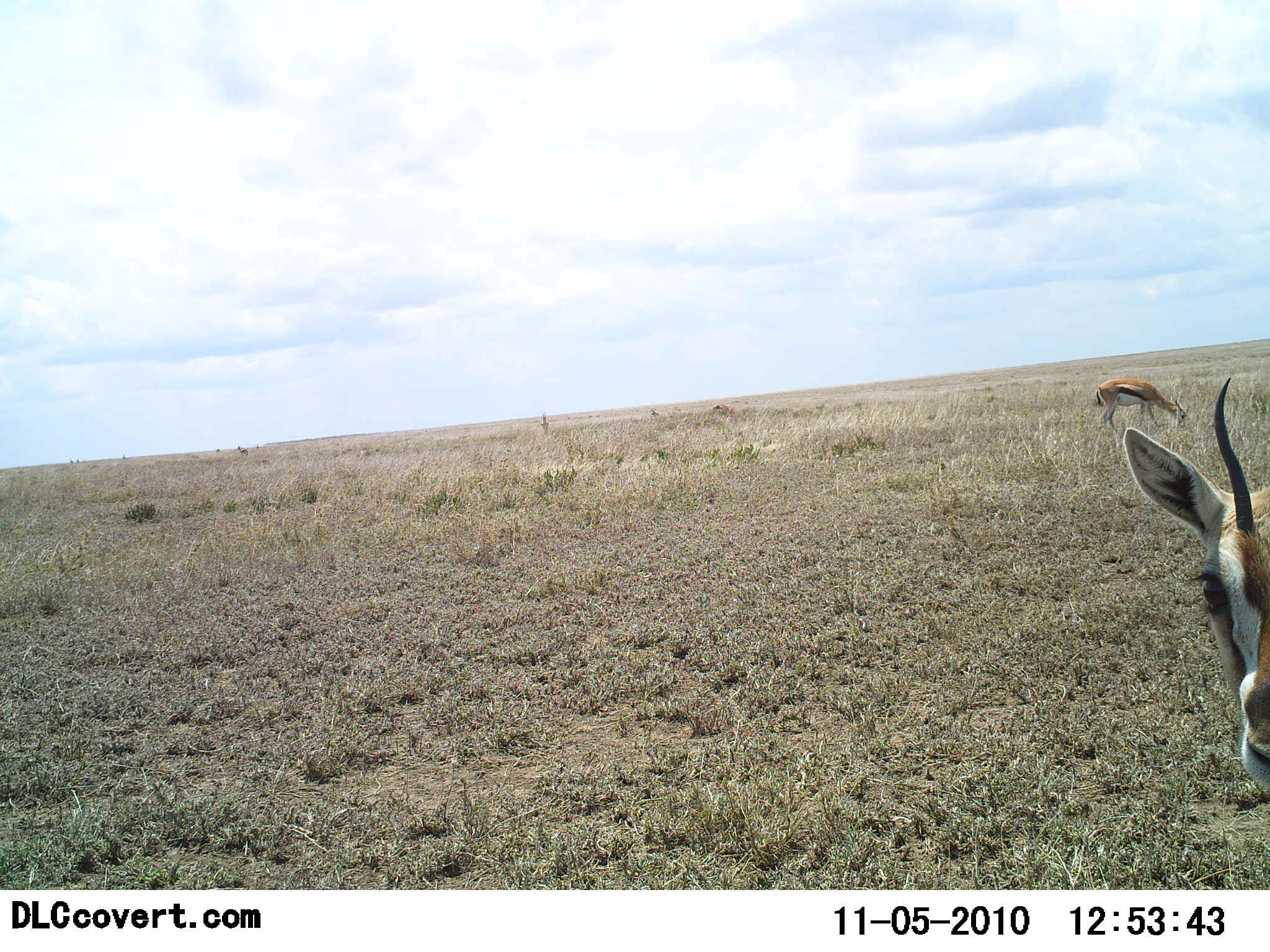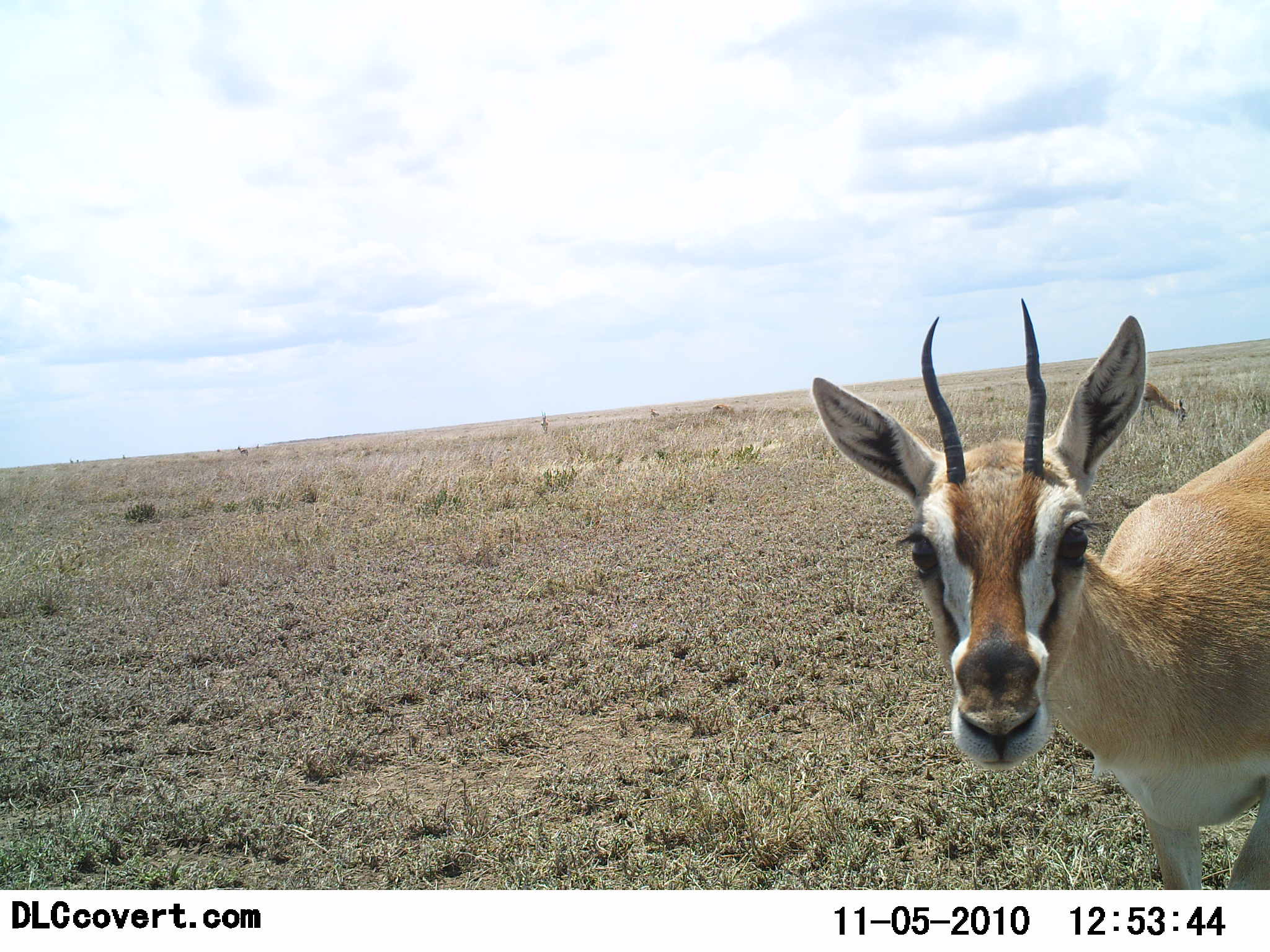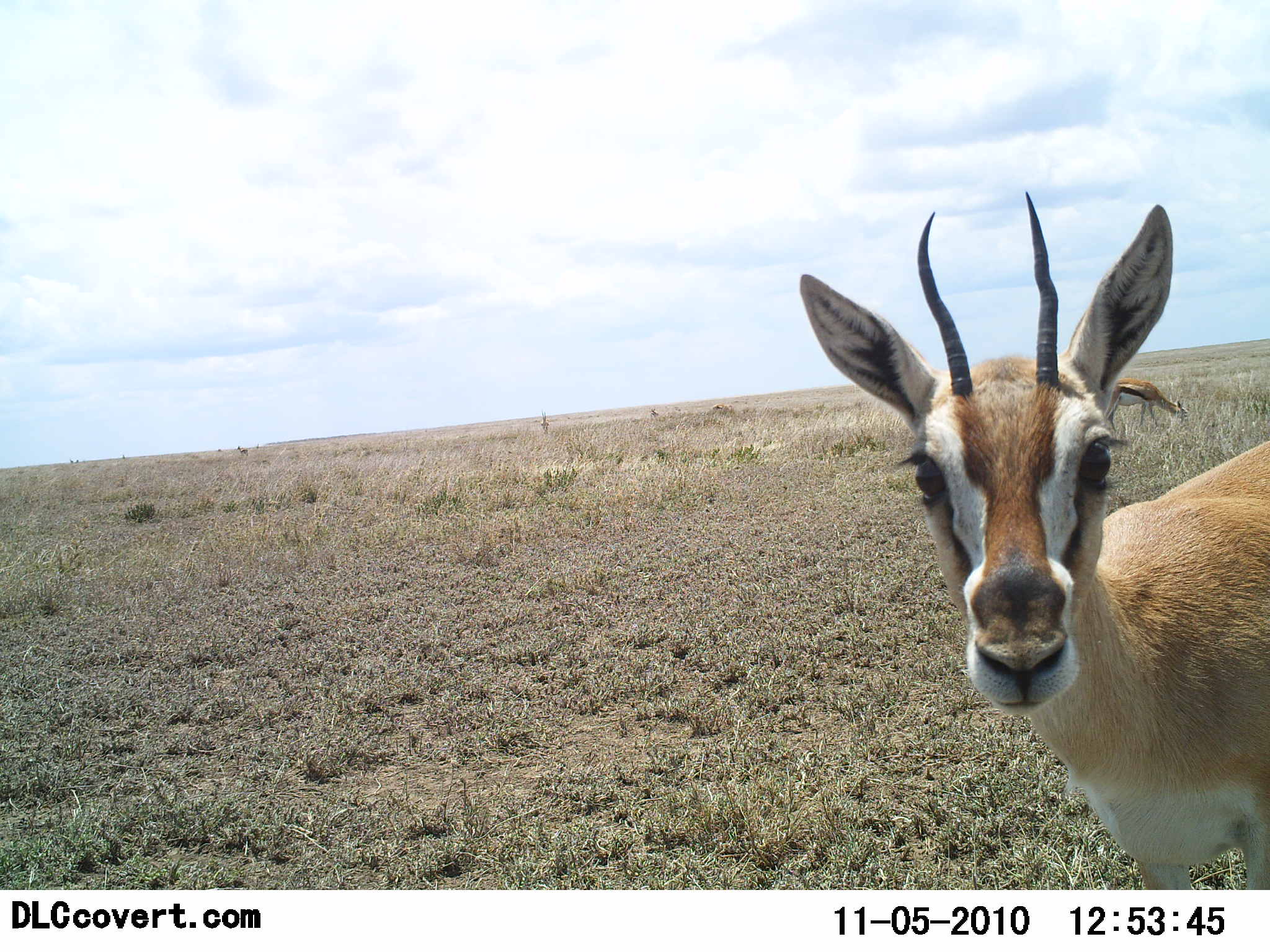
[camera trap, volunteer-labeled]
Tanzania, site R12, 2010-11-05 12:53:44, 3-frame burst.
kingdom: Animalia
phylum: Chordata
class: Mammalia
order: Artiodactyla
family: Bovidae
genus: Eudorcas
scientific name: Eudorcas thomsonii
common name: thomson's gazelle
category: gazellethomsons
Gazellethomsons (thomson's gazelle) (Eudorcas thomsonii), count 1. Behavior (volunteer vote fractions): standing 55%, resting 0%, moving 36%, interacting 27%. Young present (vote fraction): 0%. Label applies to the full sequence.